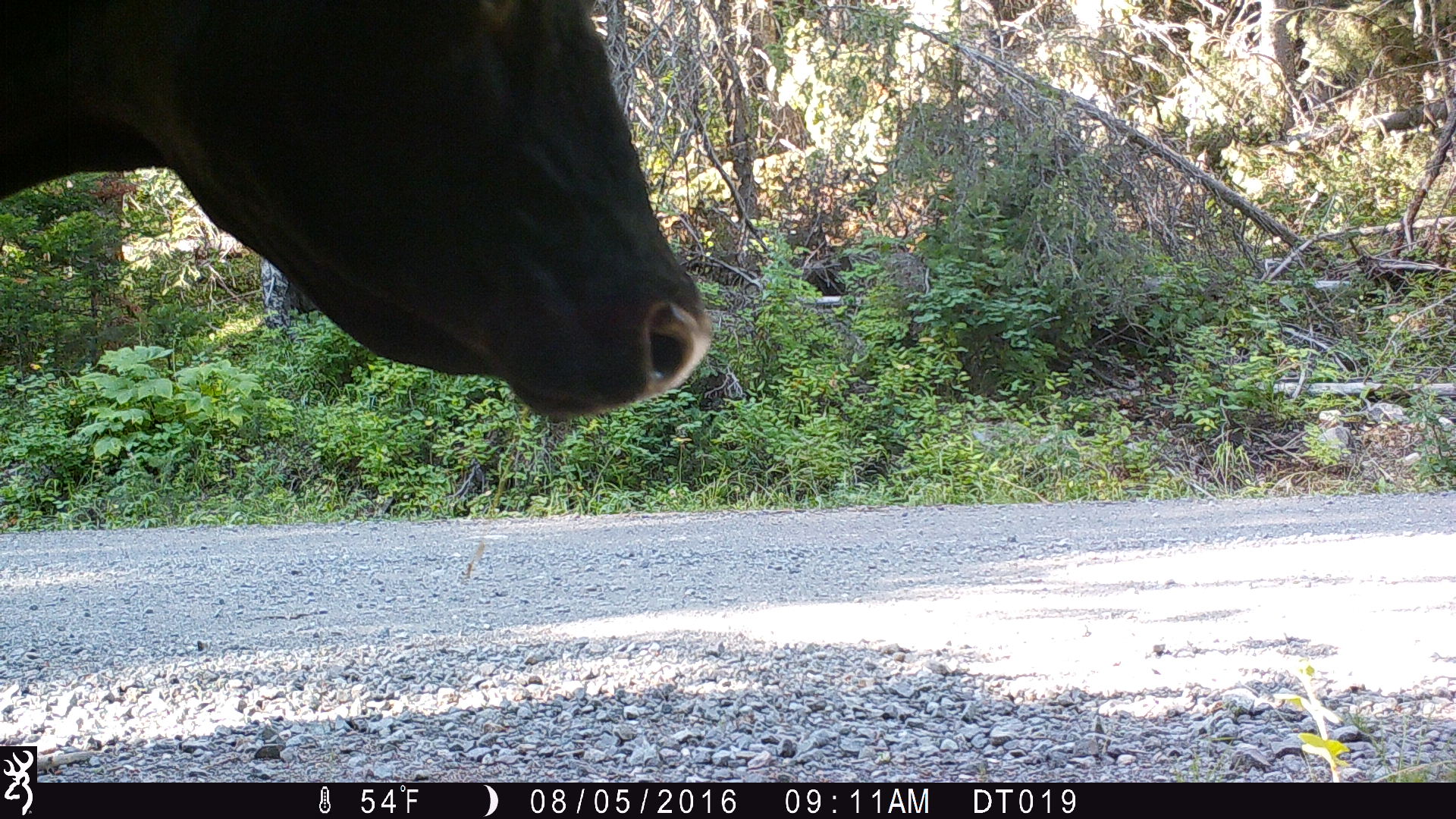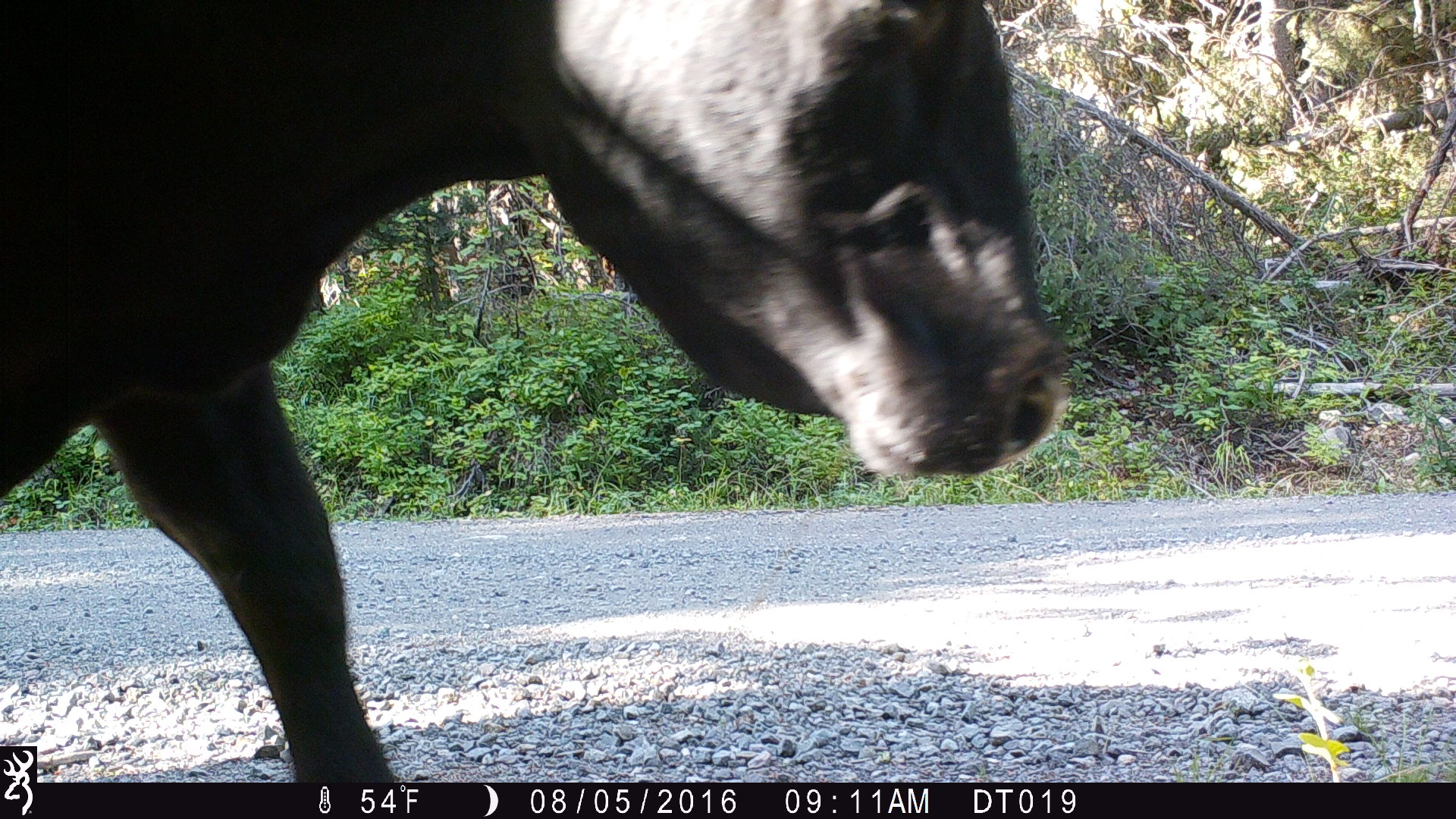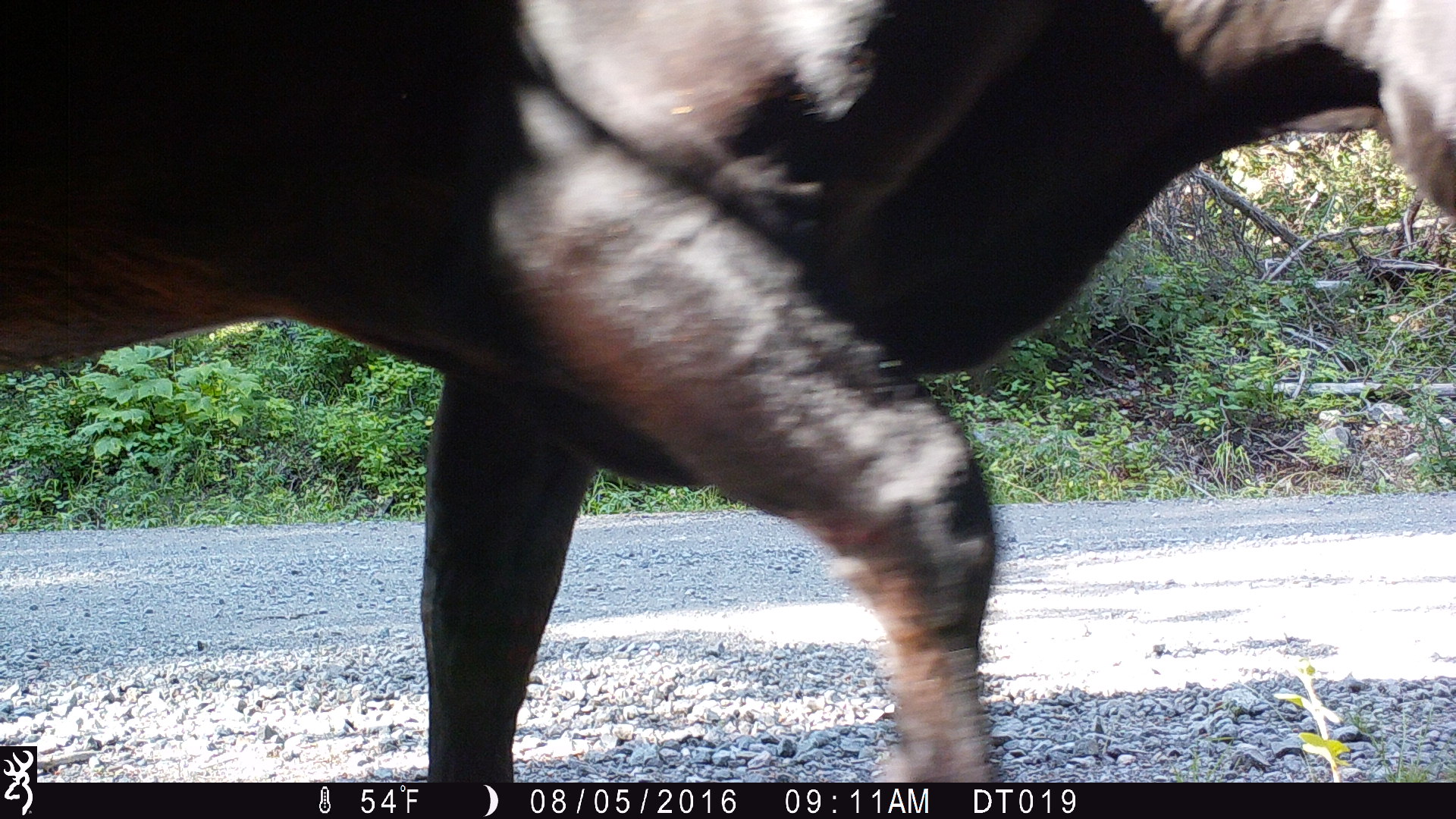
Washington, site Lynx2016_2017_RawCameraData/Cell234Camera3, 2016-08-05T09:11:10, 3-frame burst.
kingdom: Animalia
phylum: Chordata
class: Mammalia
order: Artiodactyla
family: Bovidae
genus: Bos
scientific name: Bos taurus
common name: domestic cattle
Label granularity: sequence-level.